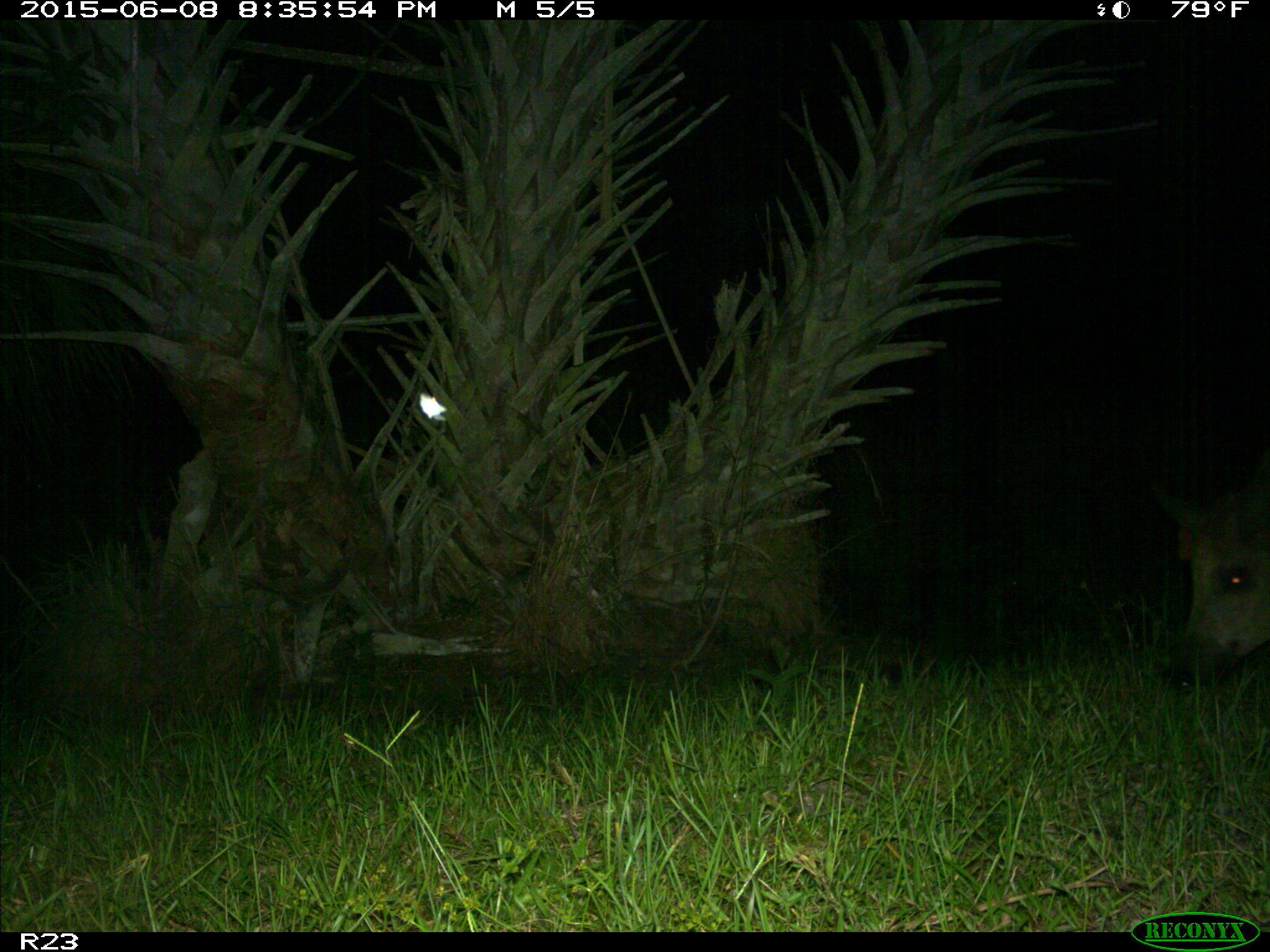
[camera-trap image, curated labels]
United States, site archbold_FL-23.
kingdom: Animalia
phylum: Chordata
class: Mammalia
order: Artiodactyla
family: Bovidae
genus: Bos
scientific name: Bos taurus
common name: domestic cow